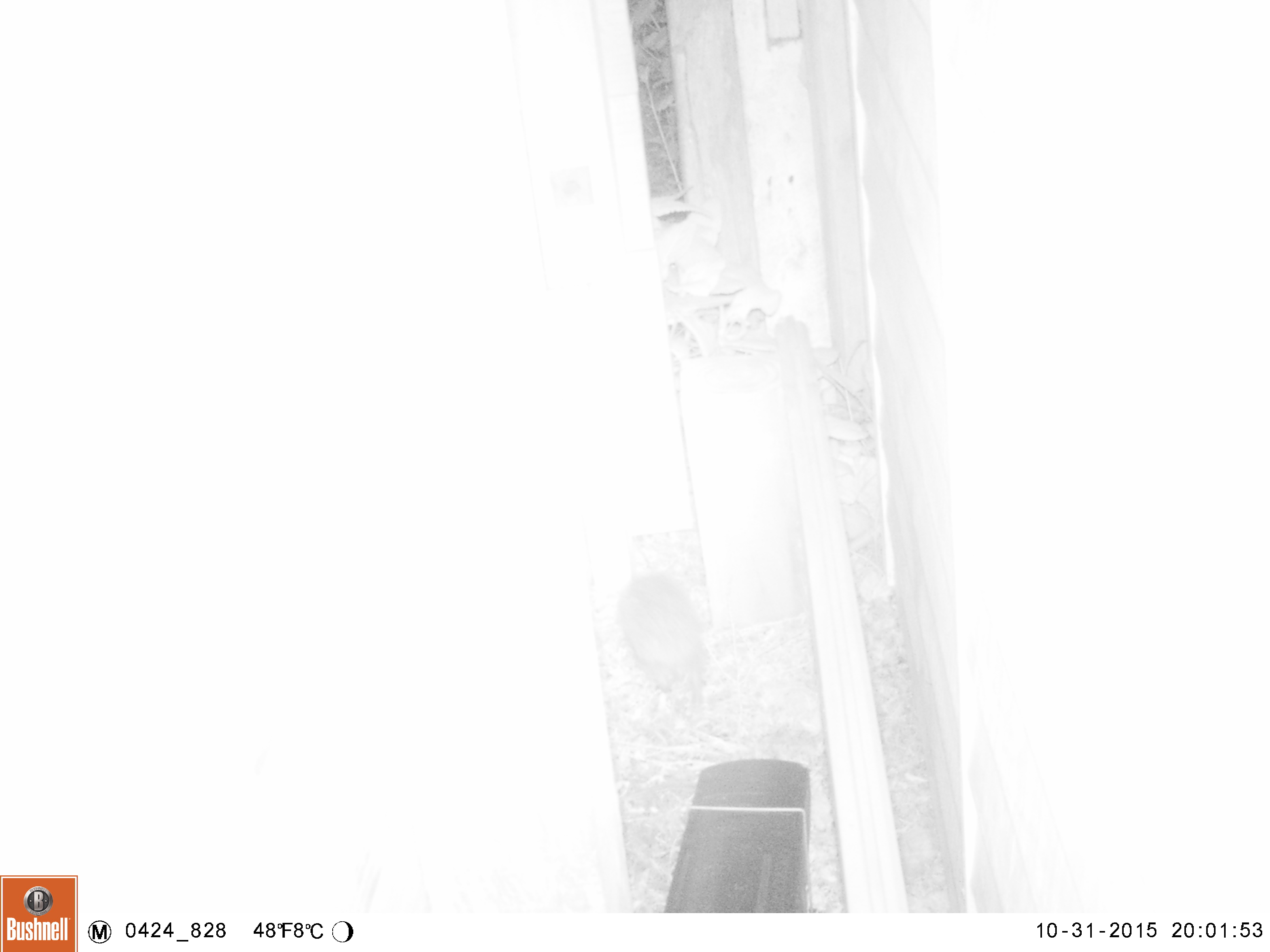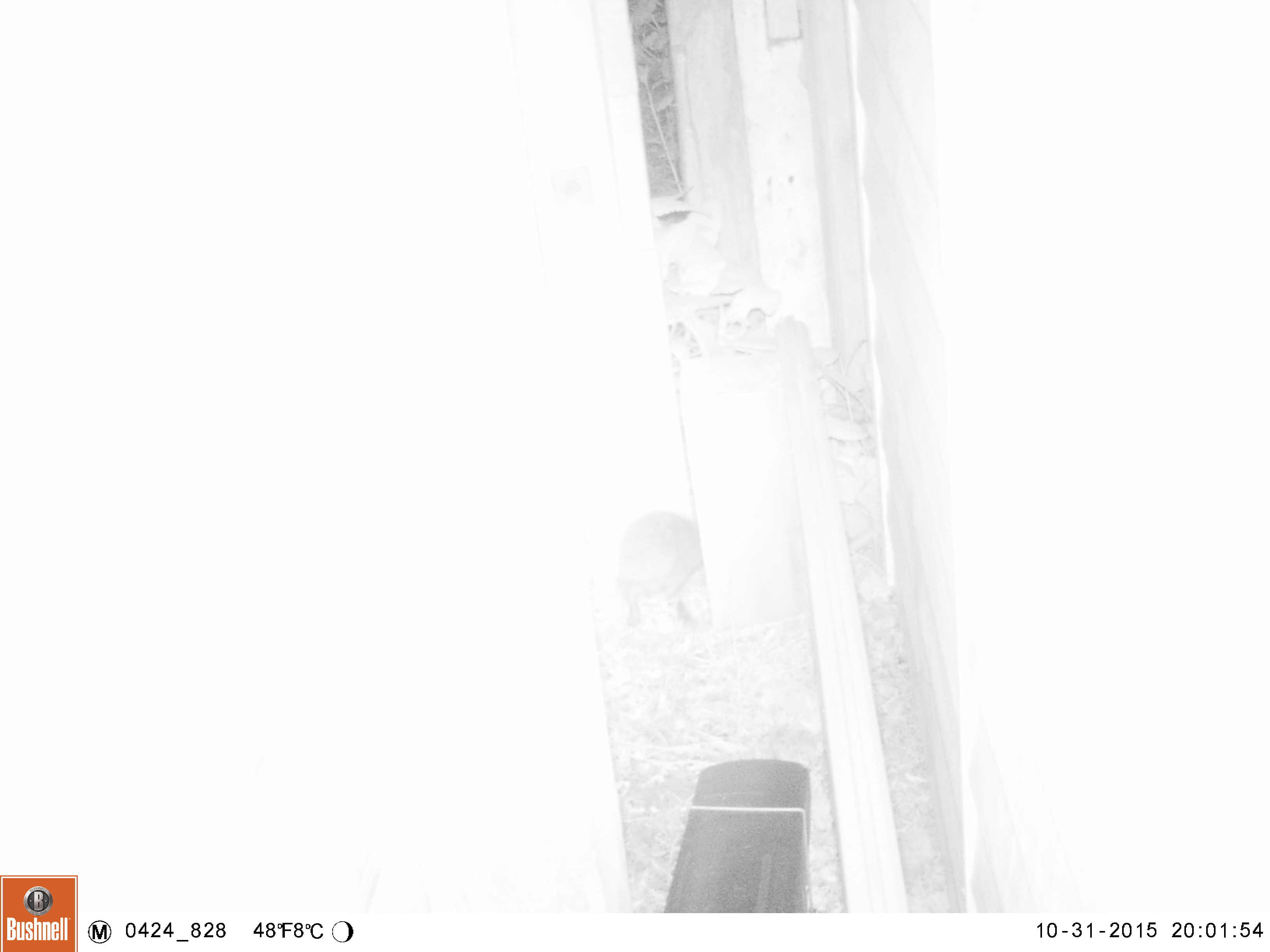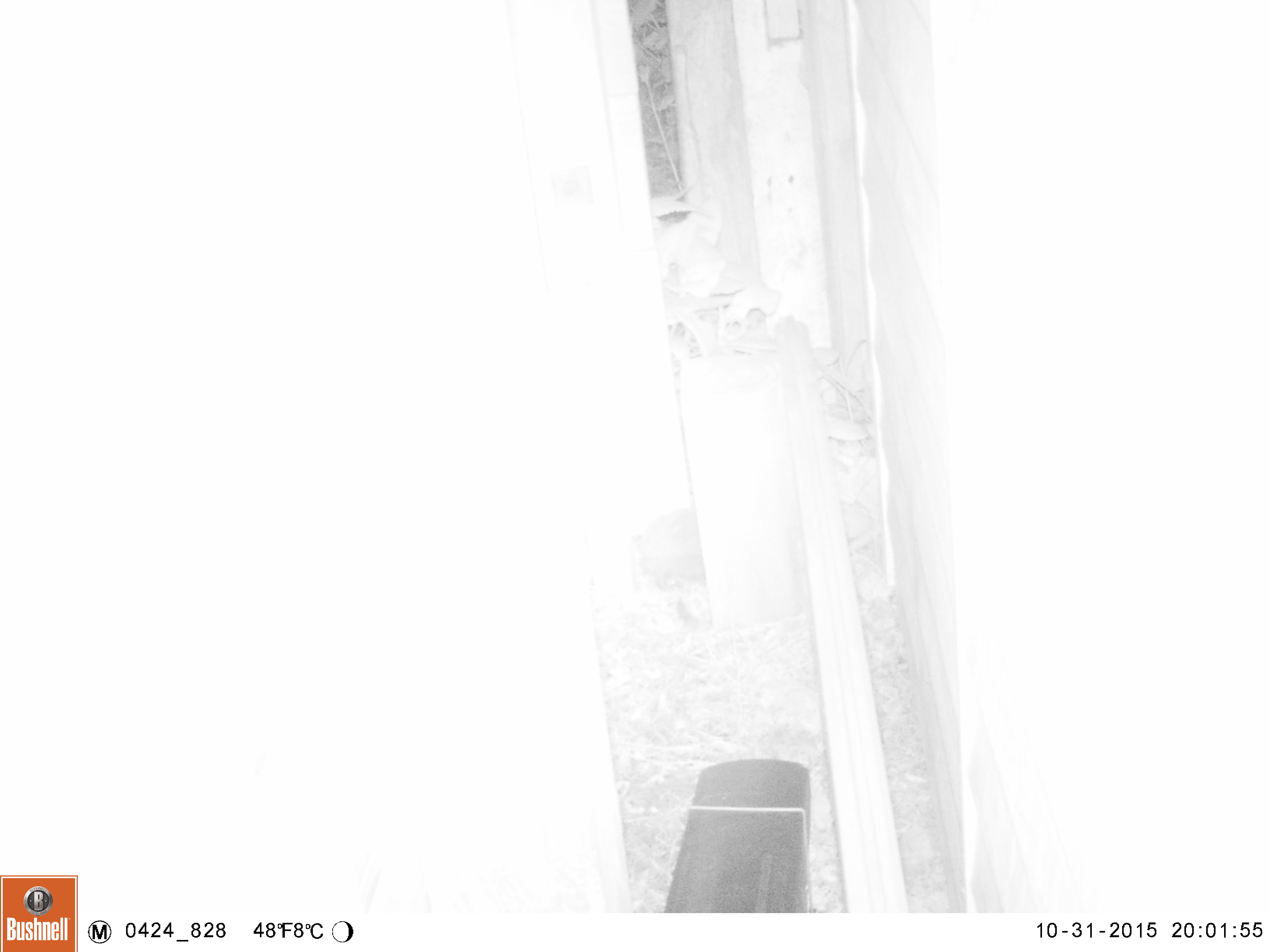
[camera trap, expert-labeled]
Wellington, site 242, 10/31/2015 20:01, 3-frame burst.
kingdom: Animalia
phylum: Chordata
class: Mammalia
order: Eulipotyphla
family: Erinaceidae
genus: Erinaceus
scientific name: Erinaceus europaeus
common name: hedgehog